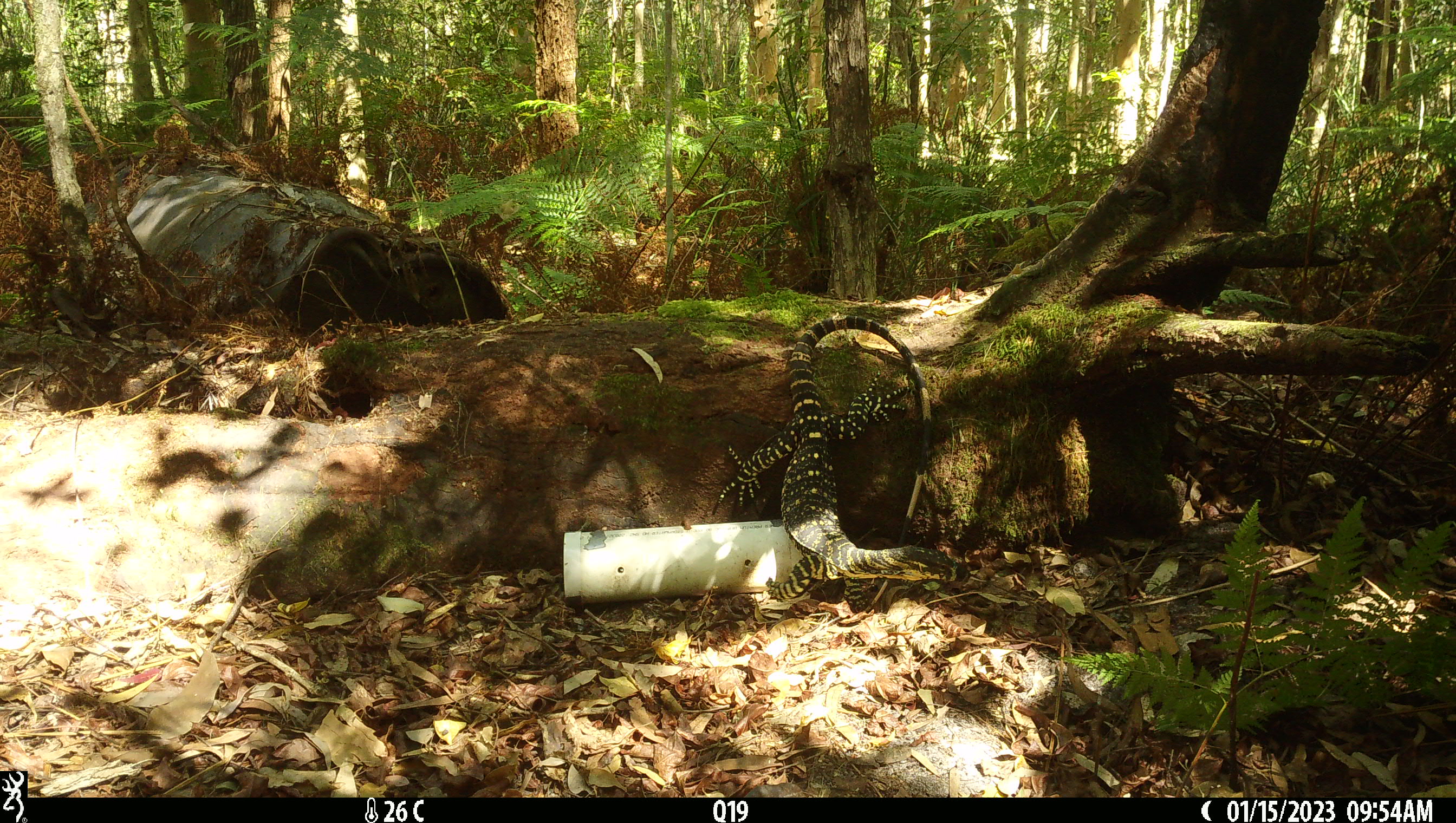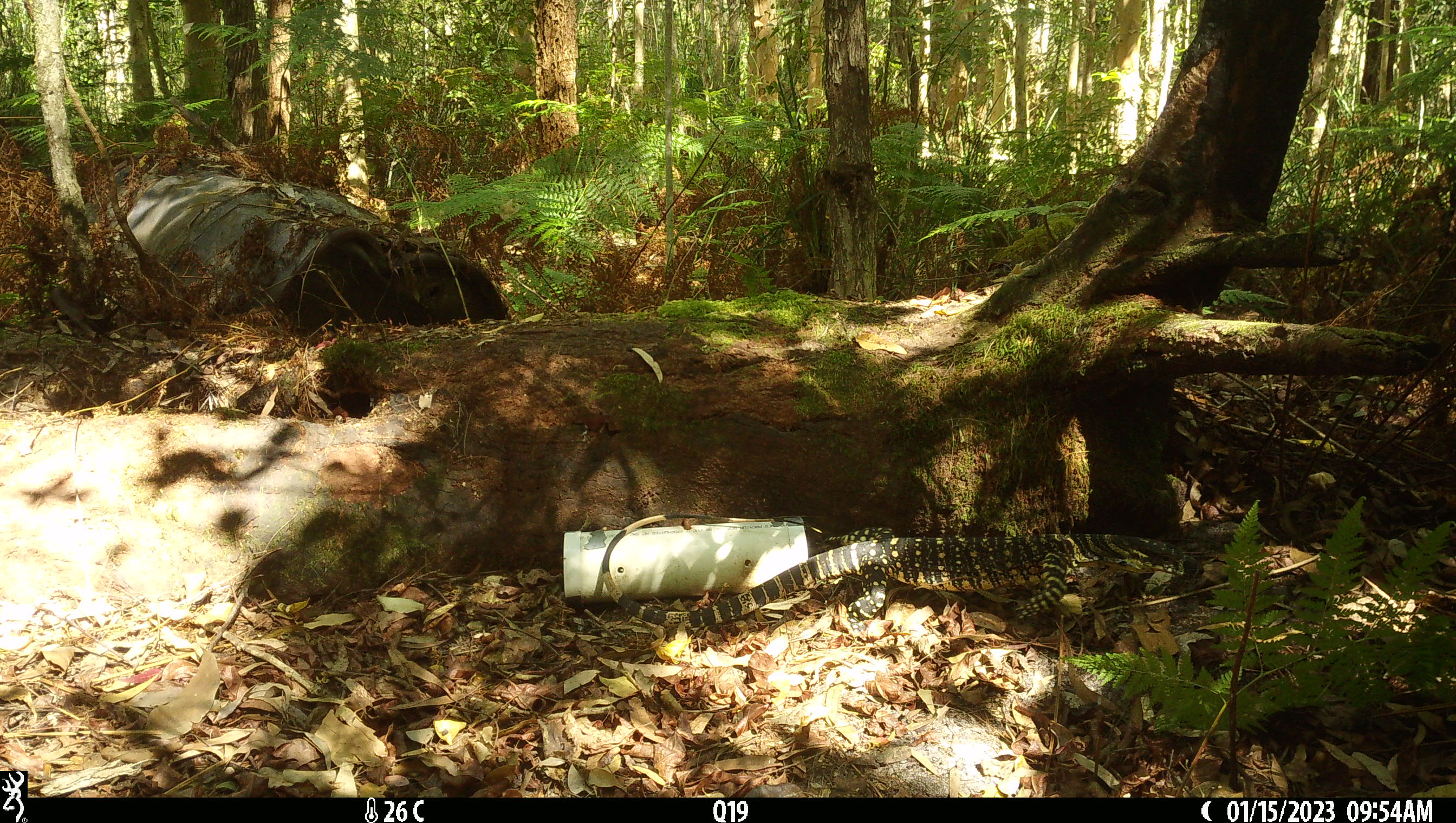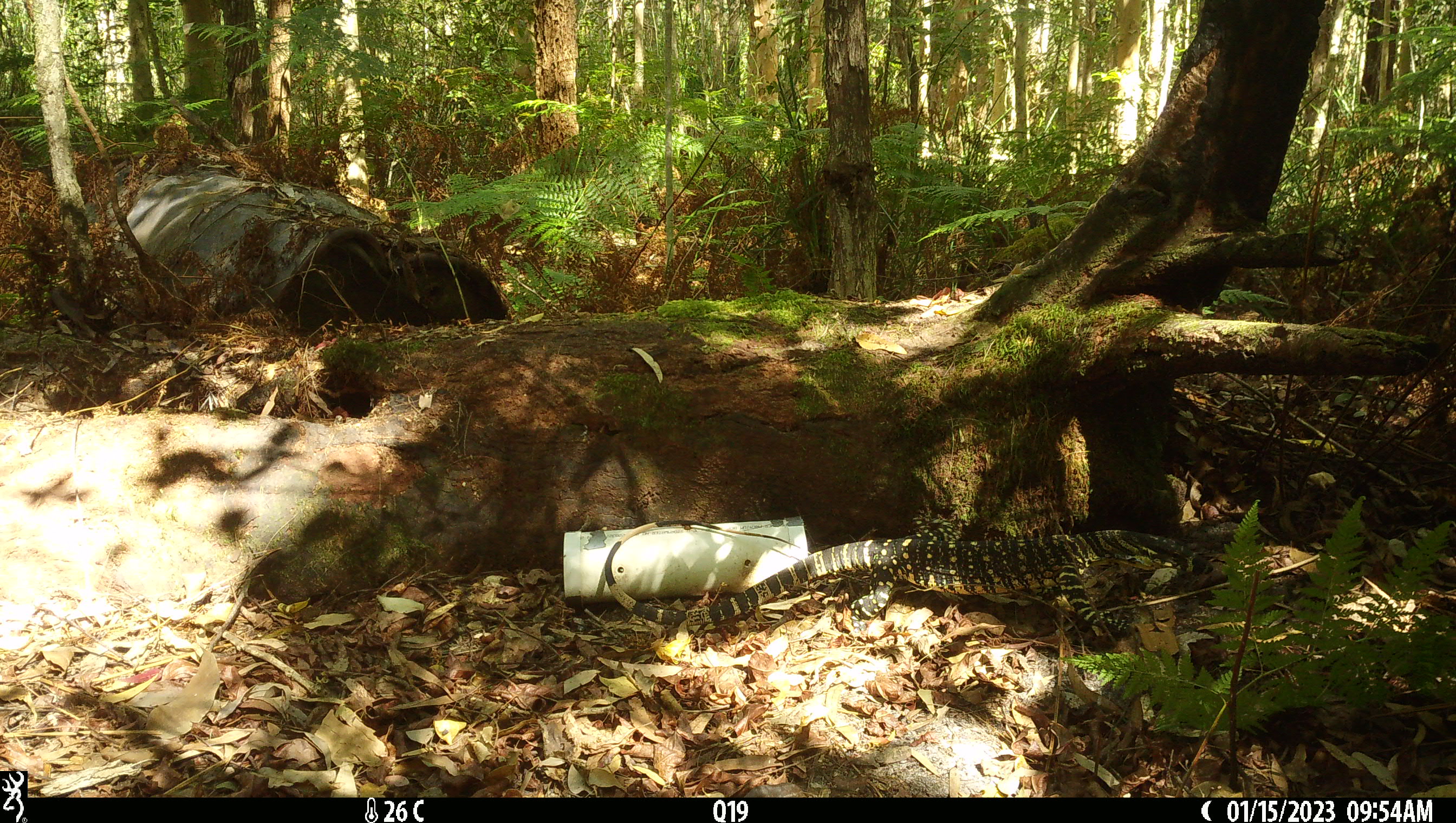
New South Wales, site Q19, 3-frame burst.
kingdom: Animalia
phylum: Chordata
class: Reptilia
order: Squamata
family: Varanidae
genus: Varanus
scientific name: Varanus varius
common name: lace monitor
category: goanna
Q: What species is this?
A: Goanna (lace monitor) (Varanus varius).